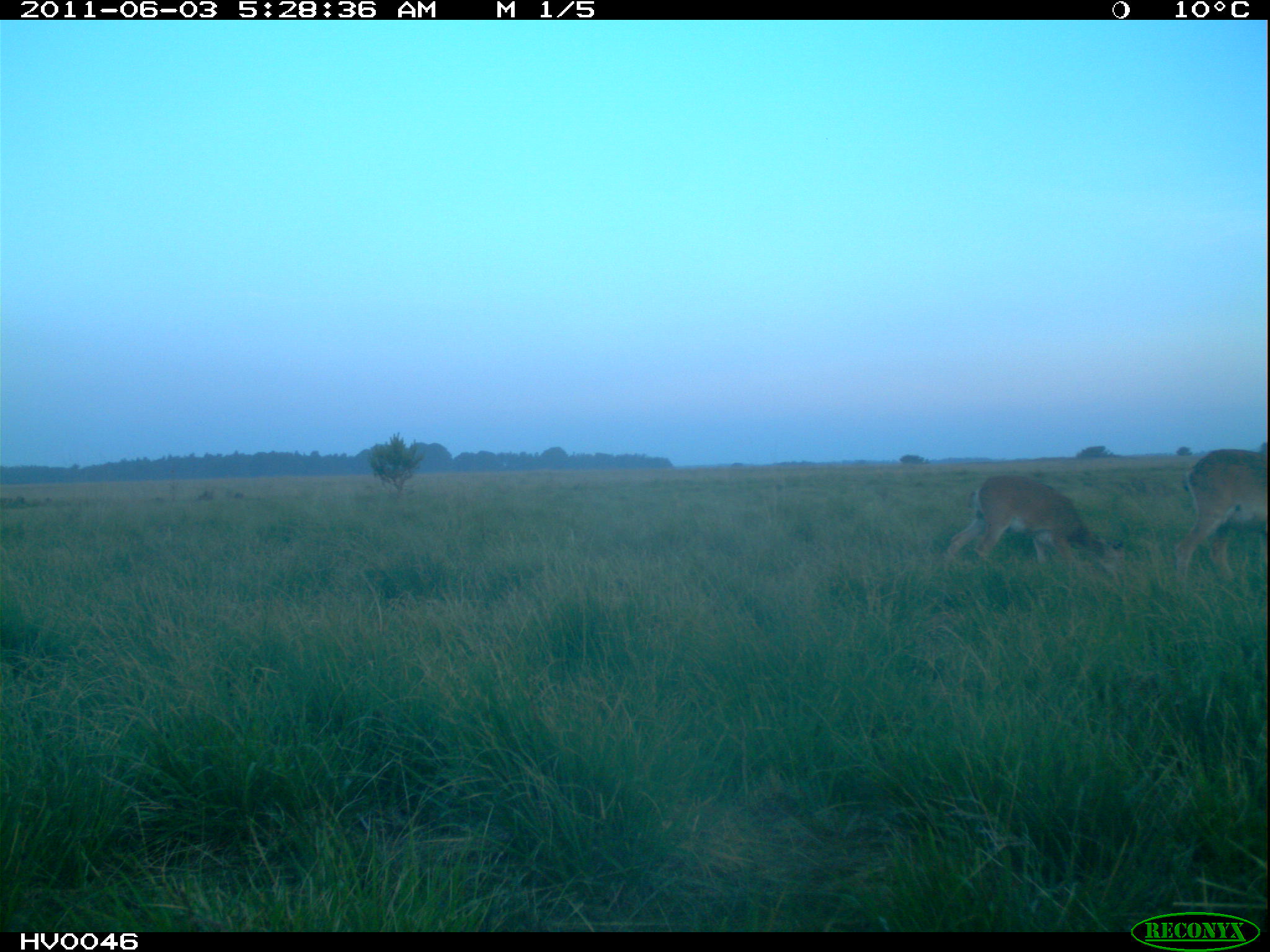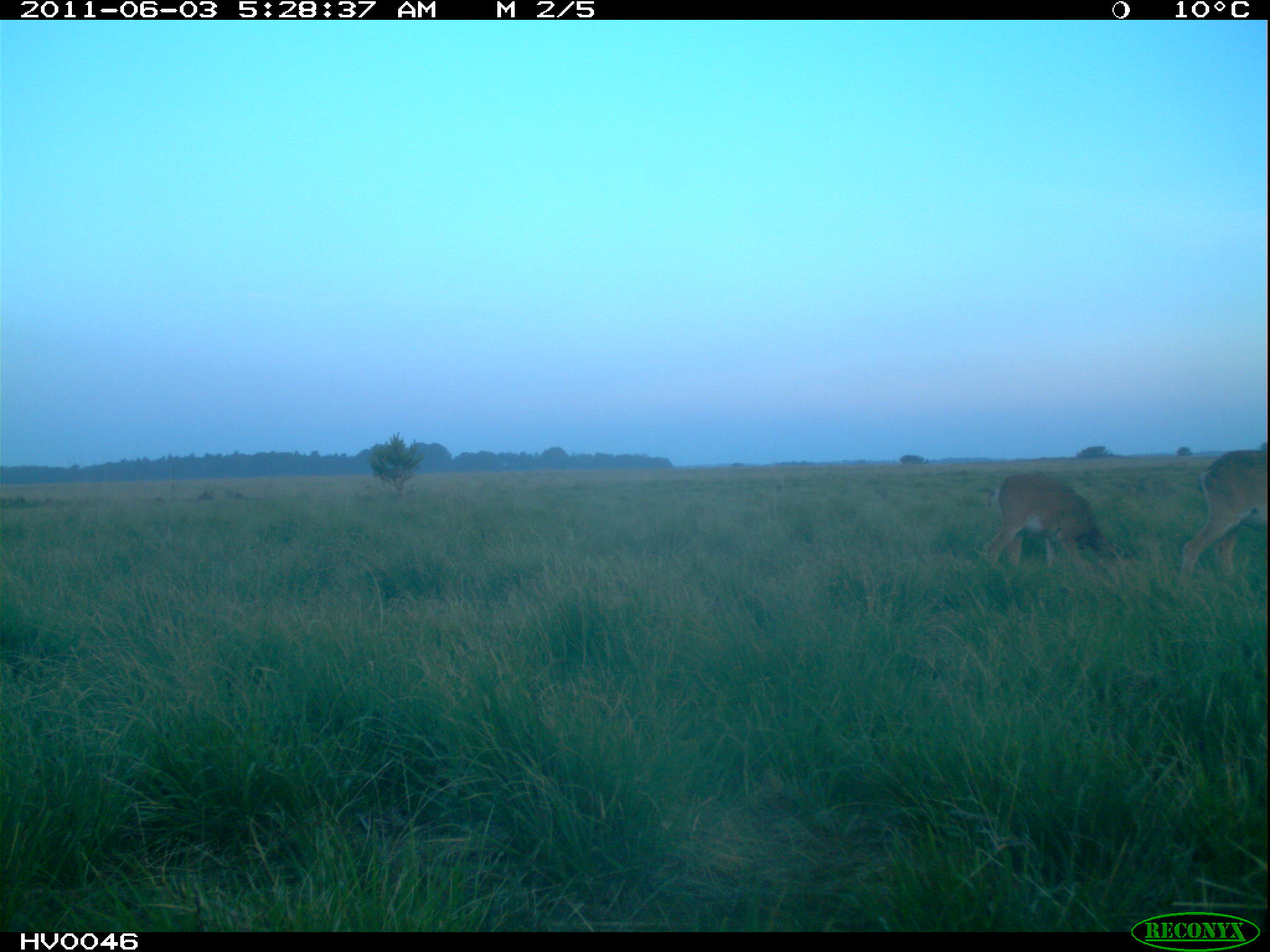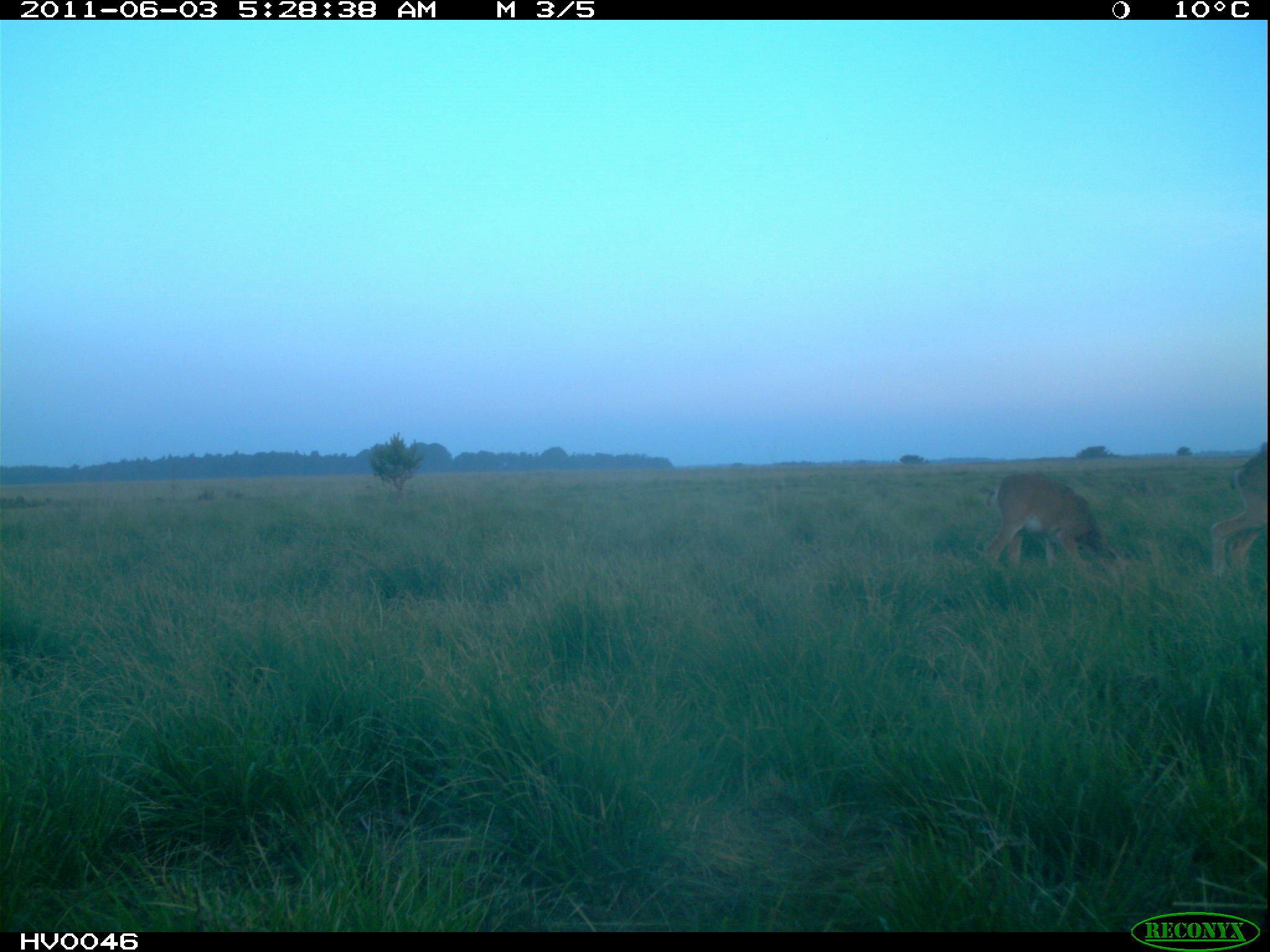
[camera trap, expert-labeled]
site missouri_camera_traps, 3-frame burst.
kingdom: Animalia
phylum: Chordata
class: Mammalia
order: Artiodactyla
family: Bovidae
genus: Ovis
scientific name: Ovis ammon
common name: mouflon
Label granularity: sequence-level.